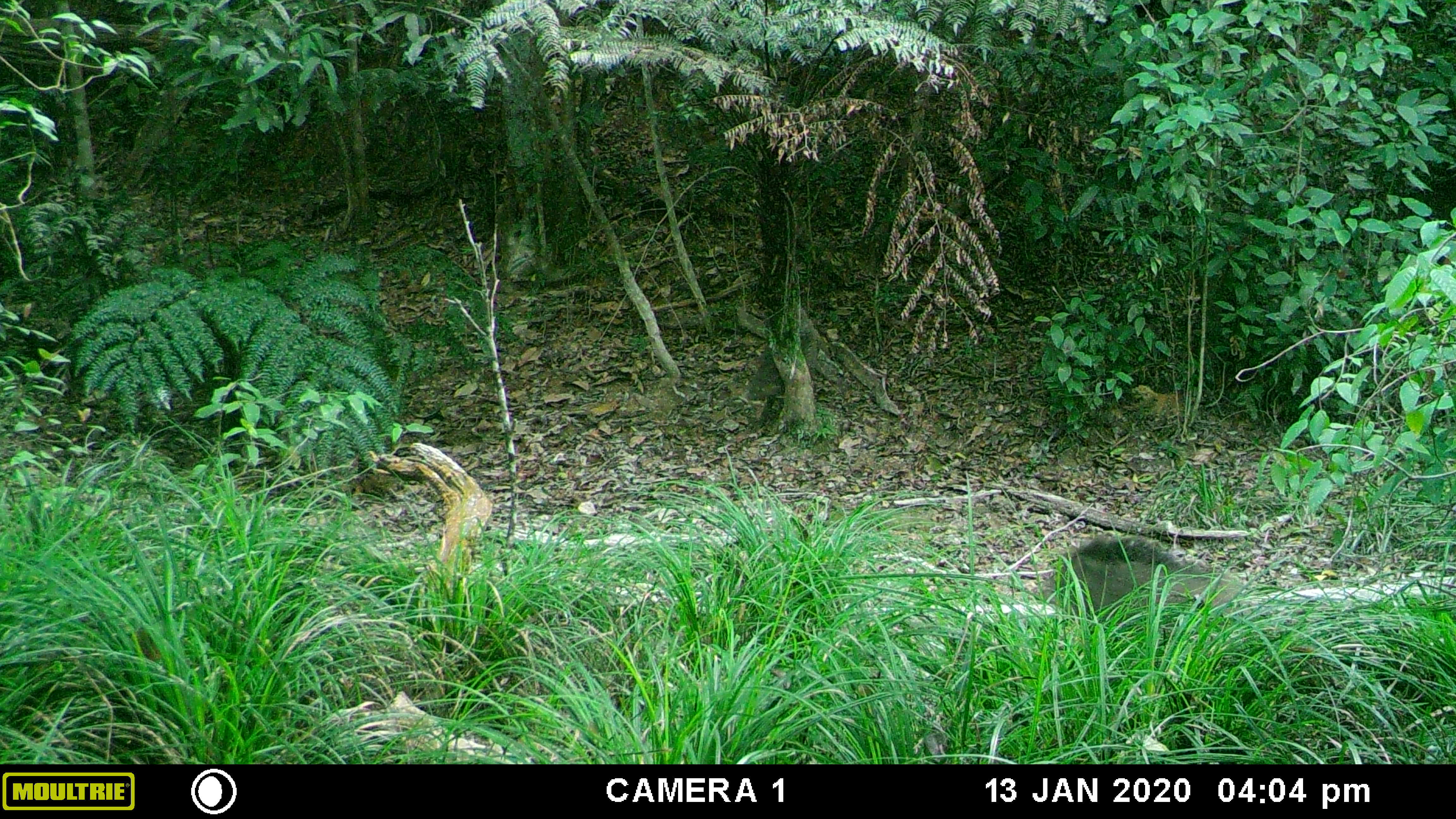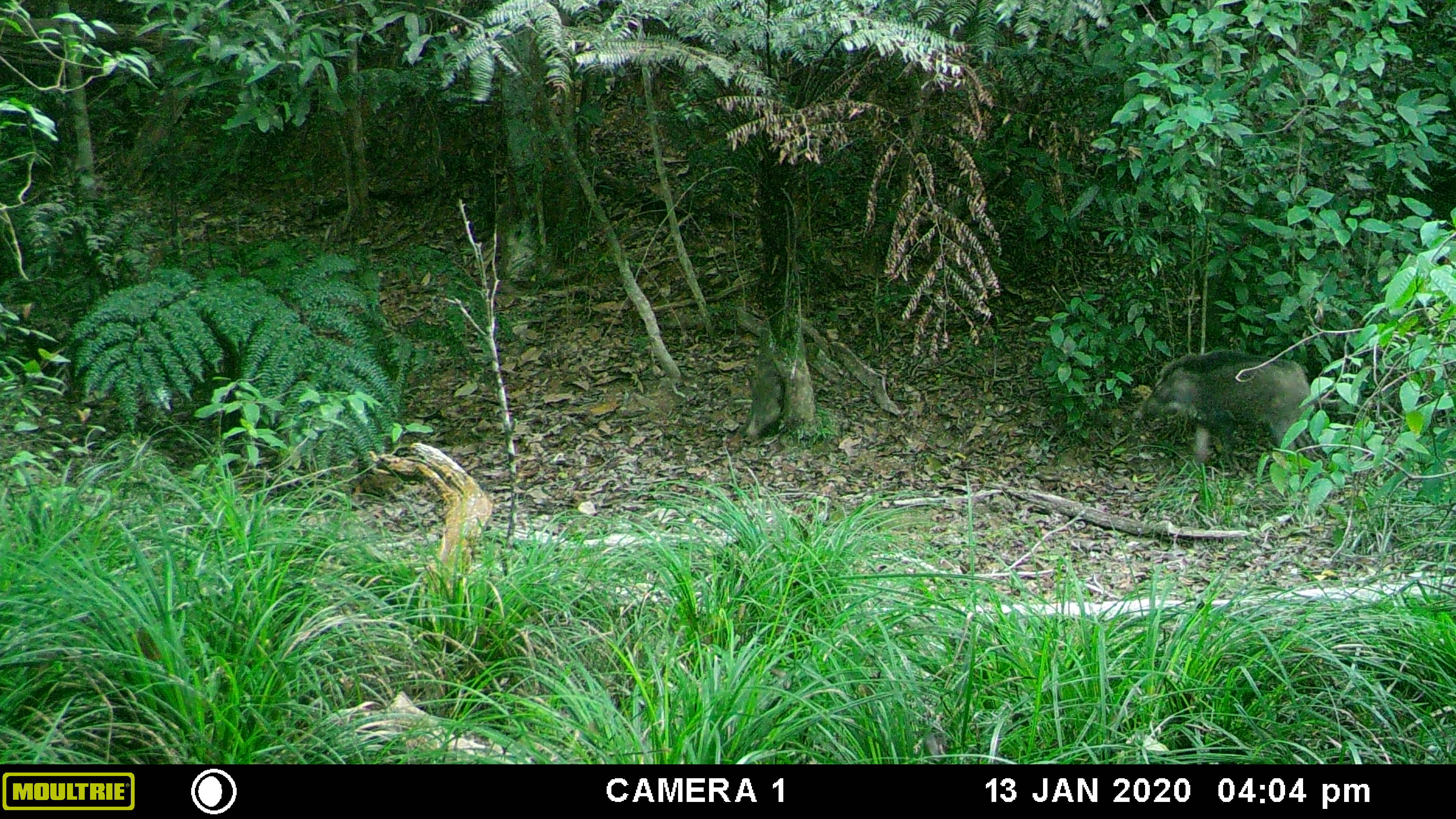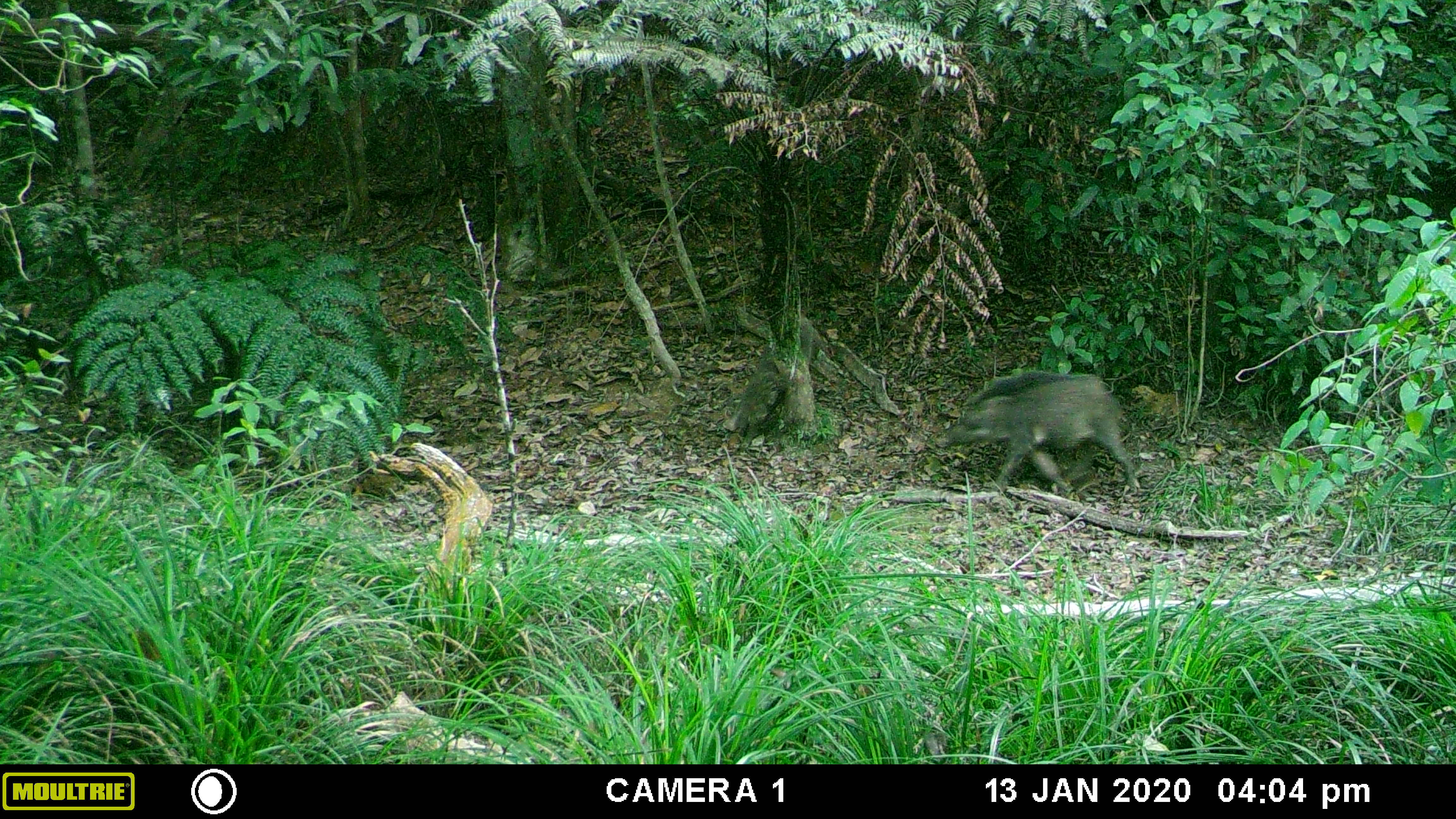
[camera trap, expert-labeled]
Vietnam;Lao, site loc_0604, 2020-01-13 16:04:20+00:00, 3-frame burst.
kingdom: Animalia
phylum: Chordata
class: Mammalia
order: Artiodactyla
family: Suidae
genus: Sus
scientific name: Sus scrofa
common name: eurasian wild pig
Eurasian wild pig (Sus scrofa). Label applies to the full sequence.